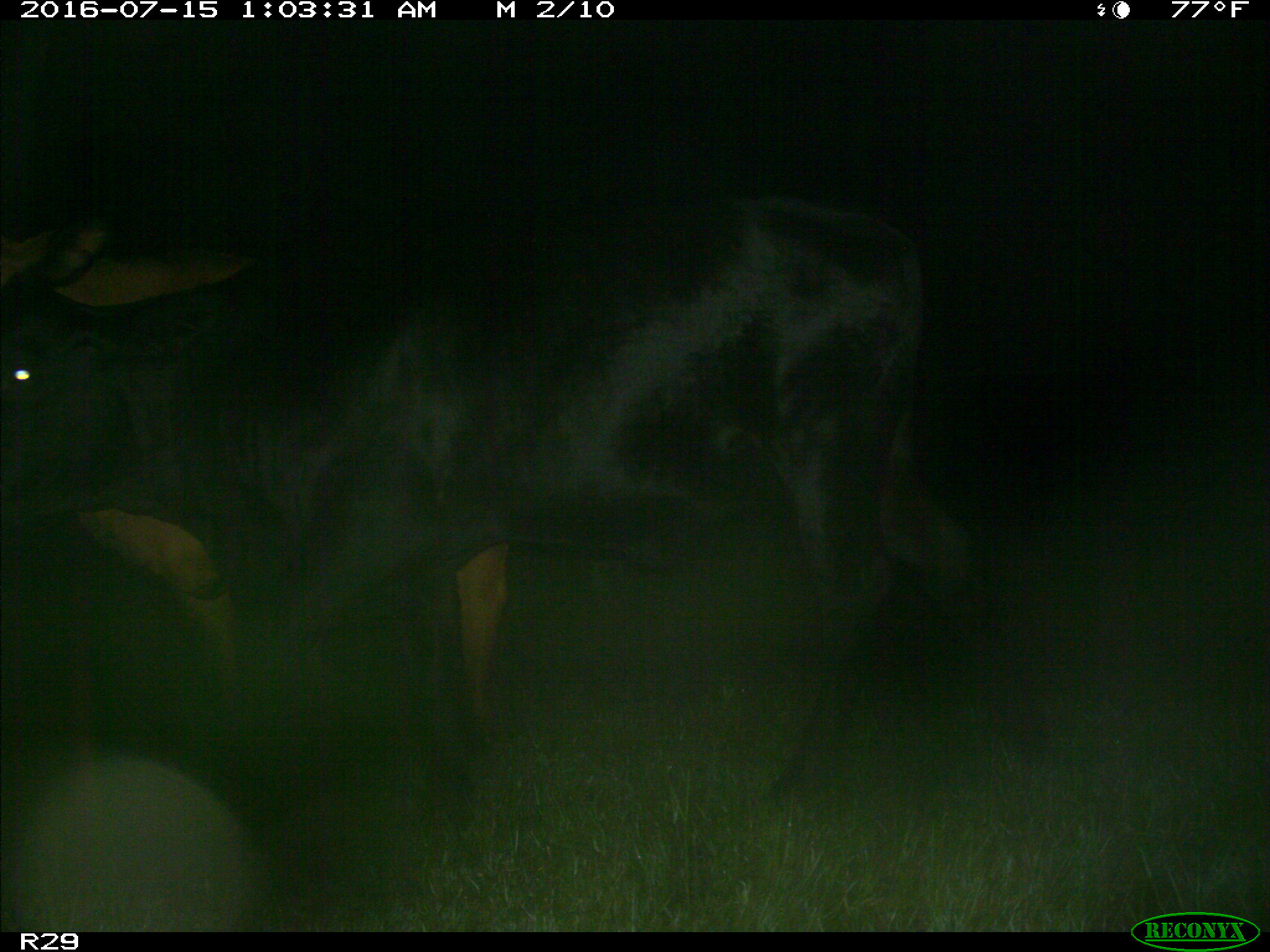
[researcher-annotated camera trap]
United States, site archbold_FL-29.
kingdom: Animalia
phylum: Chordata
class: Mammalia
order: Artiodactyla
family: Bovidae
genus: Bos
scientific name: Bos taurus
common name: domestic cow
Bos taurus (domestic cow).